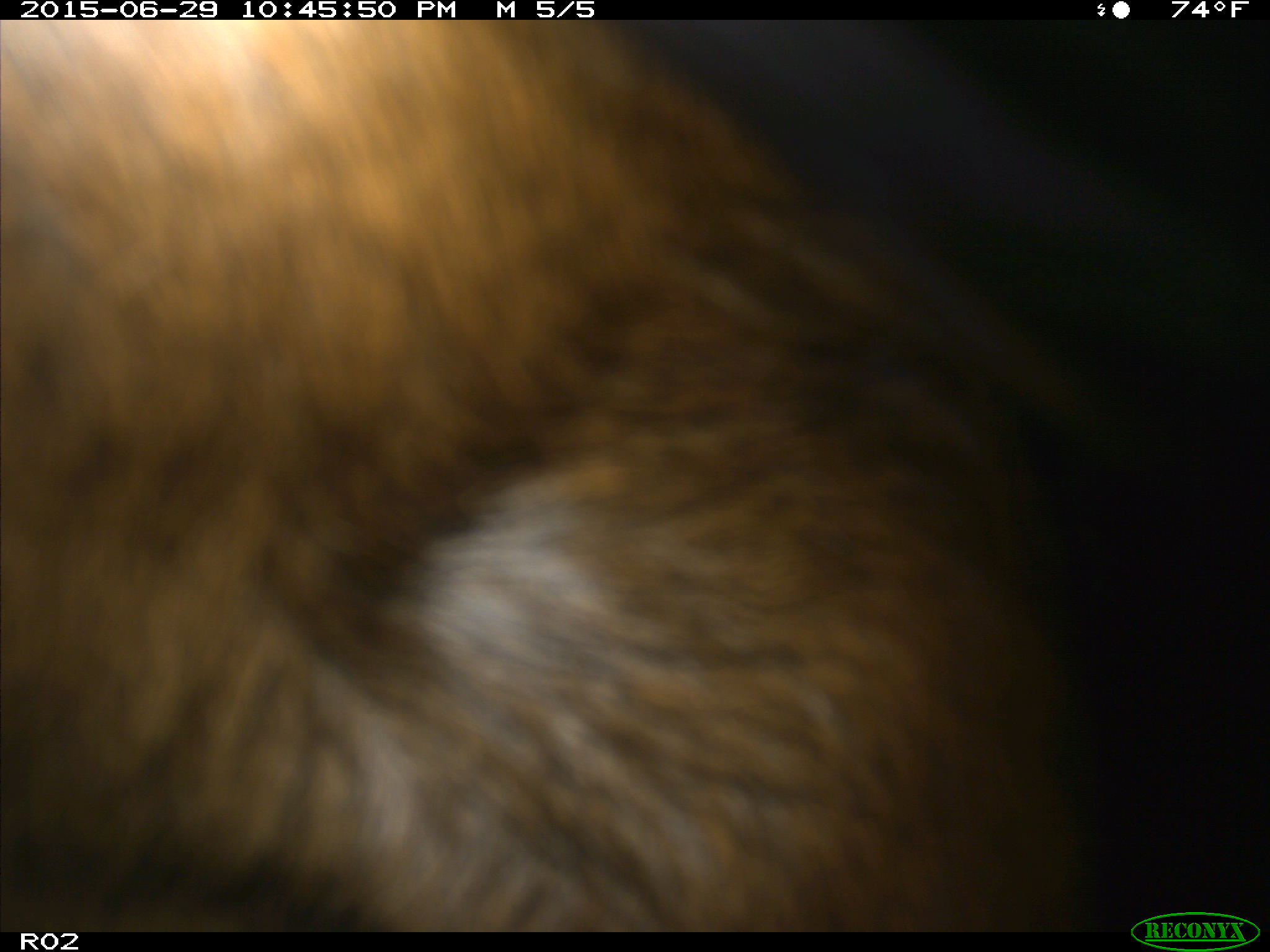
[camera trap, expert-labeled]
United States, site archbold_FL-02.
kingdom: Animalia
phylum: Chordata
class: Mammalia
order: Artiodactyla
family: Bovidae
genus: Bos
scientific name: Bos taurus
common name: domestic cow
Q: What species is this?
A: Bos taurus (domestic cow).